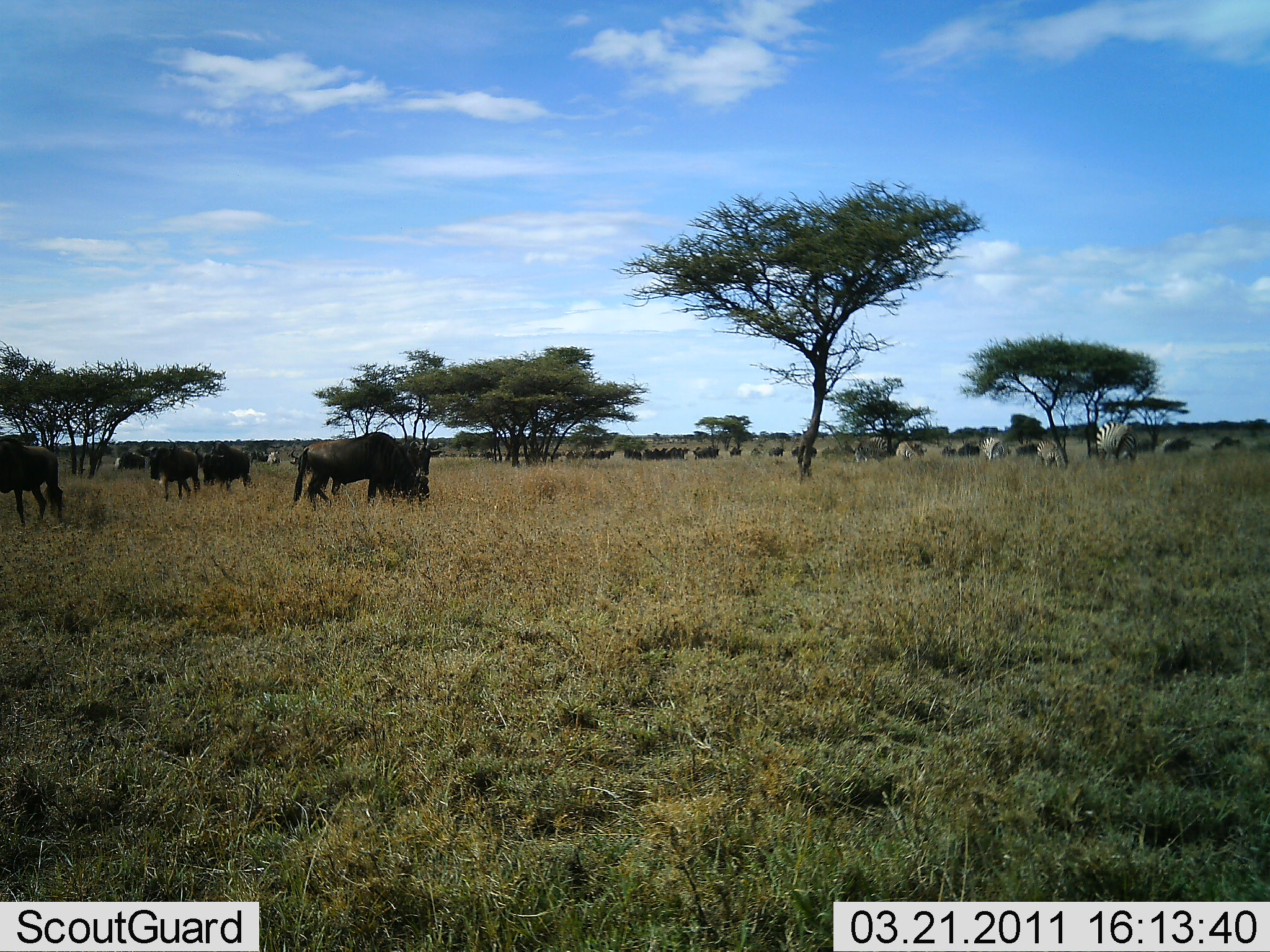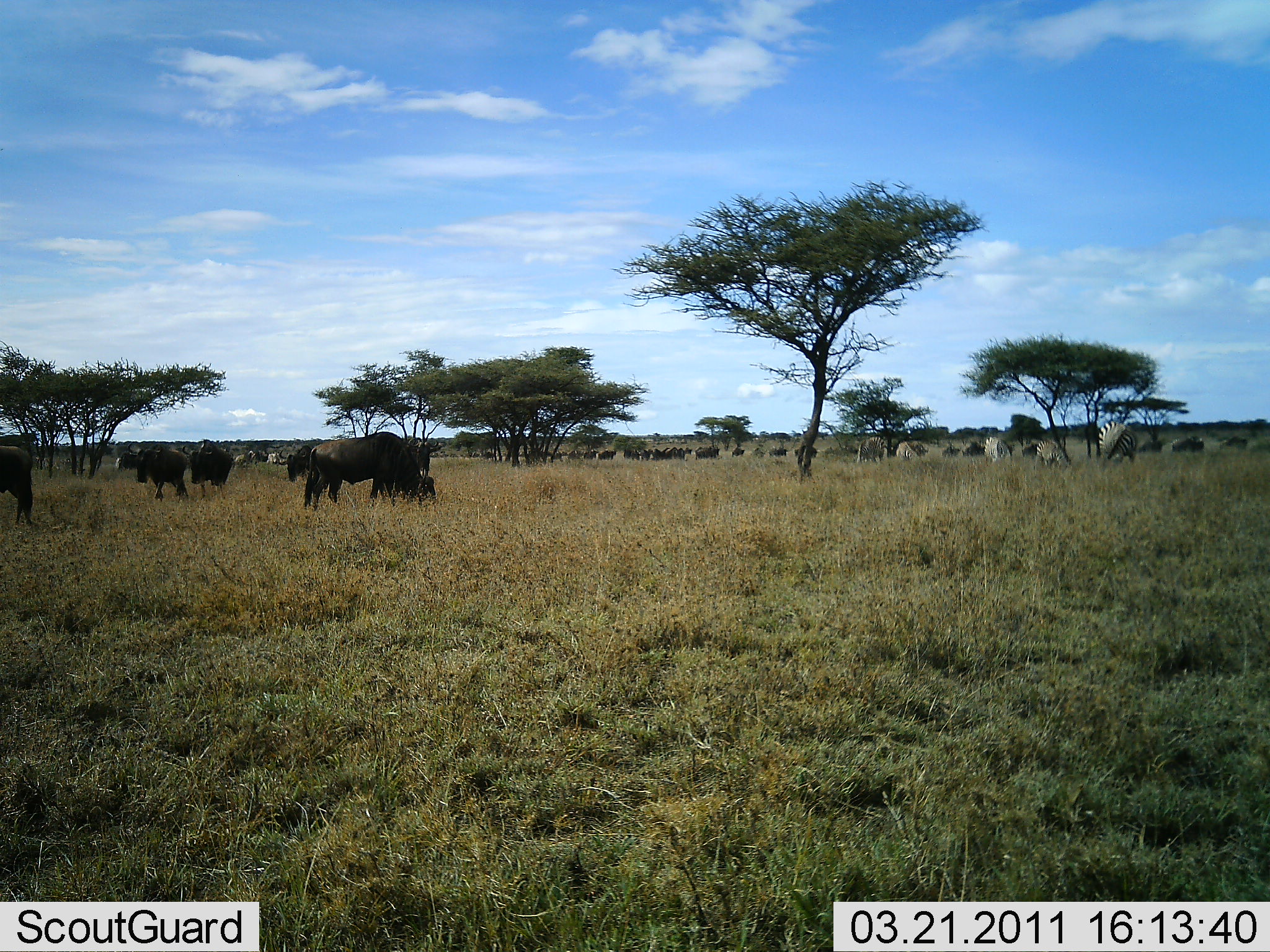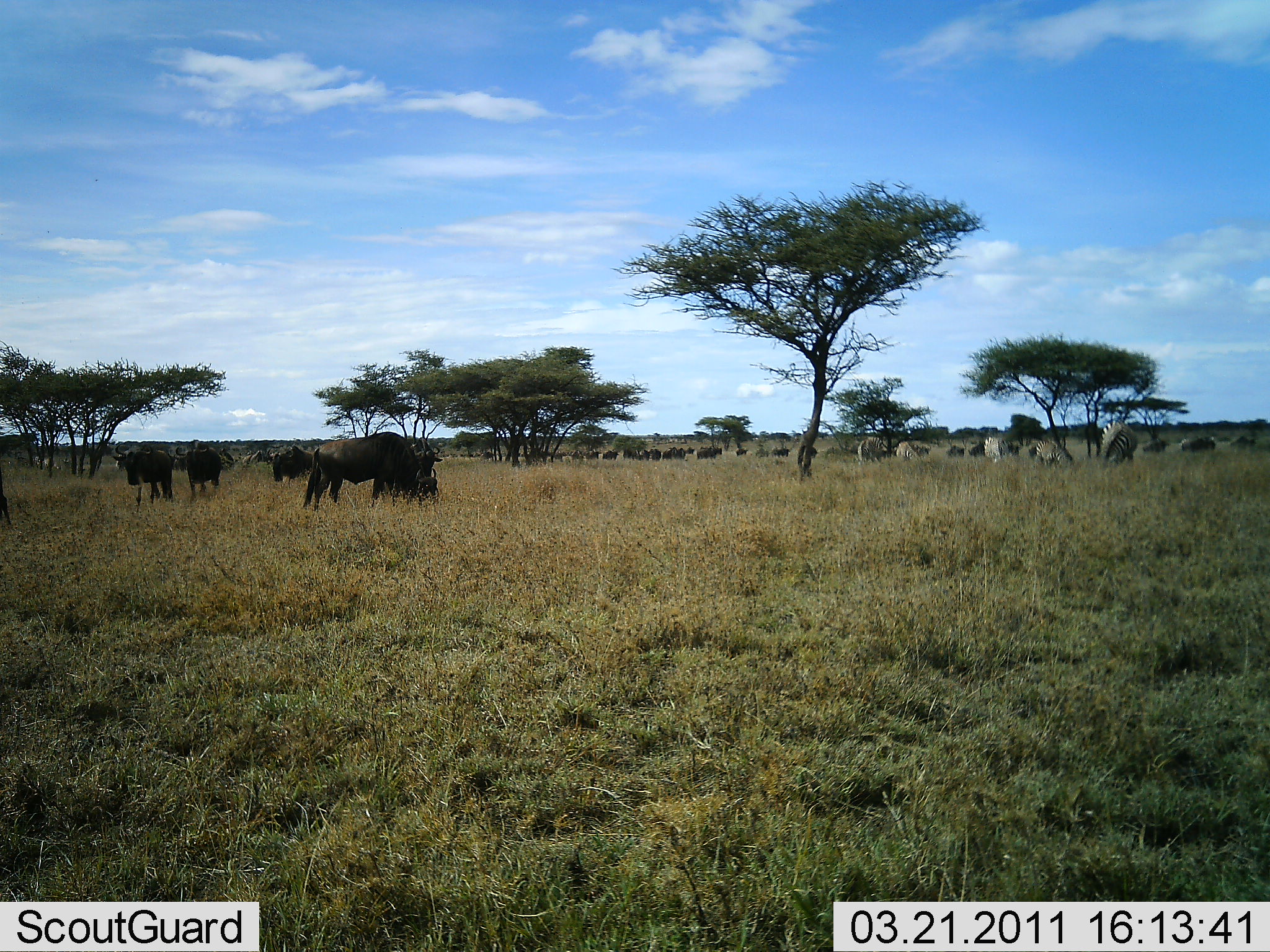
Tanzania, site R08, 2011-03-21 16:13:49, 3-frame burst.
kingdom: Animalia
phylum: Chordata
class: Mammalia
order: Artiodactyla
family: Bovidae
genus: Connochaetes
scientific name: Connochaetes taurinus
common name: blue wildebeest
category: wildebeest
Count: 11-50.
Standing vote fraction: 56%.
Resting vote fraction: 11%.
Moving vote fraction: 61%.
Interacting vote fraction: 11%.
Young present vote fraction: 0%.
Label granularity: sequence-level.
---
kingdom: Animalia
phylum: Chordata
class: Mammalia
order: Perissodactyla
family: Equidae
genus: Equus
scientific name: Equus quagga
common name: plains zebra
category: zebra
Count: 5.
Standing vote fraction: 57%.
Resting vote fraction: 0%.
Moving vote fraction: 14%.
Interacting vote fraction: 0%.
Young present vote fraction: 0%.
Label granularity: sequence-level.